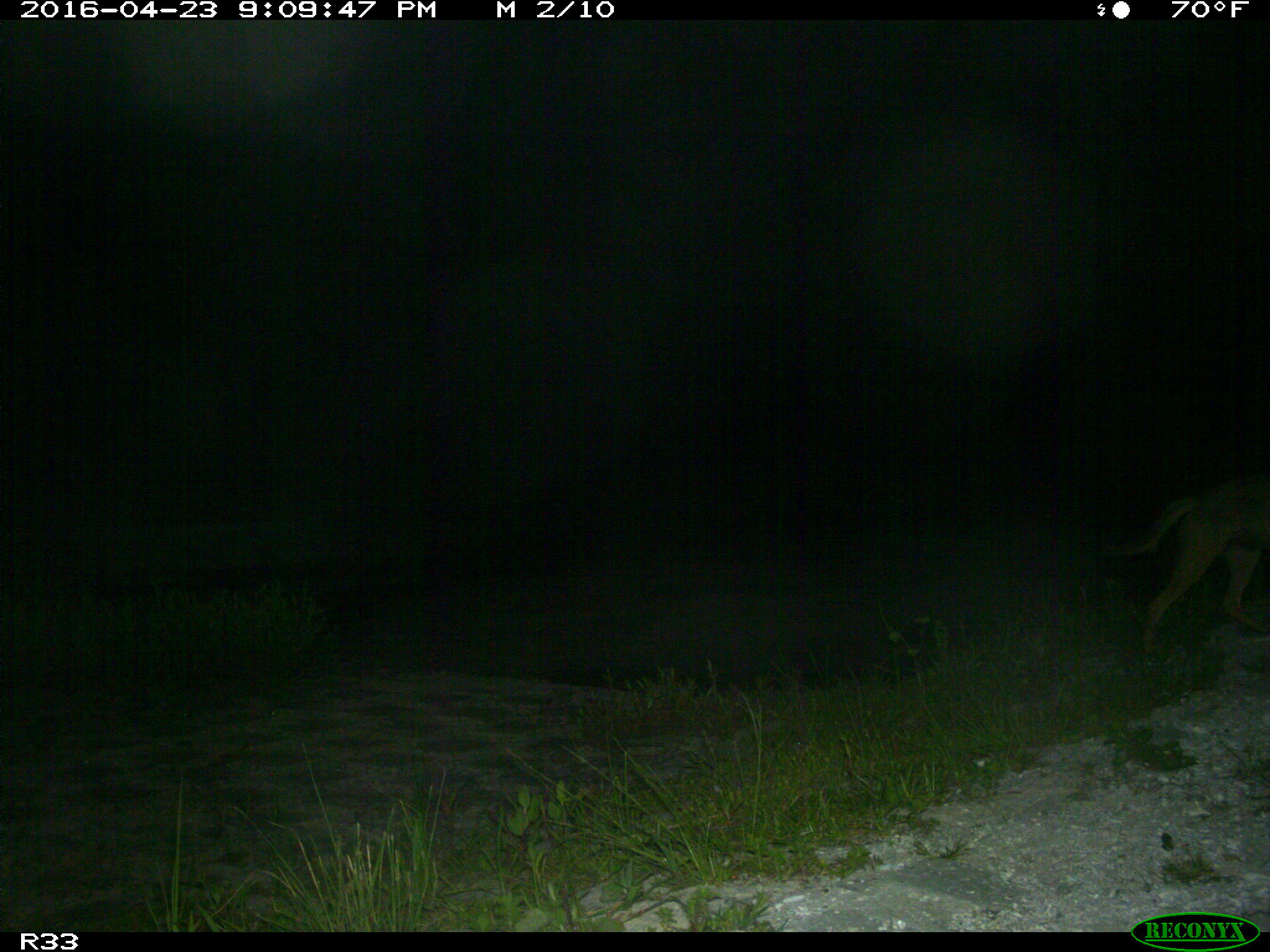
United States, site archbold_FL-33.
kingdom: Animalia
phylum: Chordata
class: Mammalia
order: Carnivora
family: Canidae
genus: Canis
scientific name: Canis latrans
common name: coyote